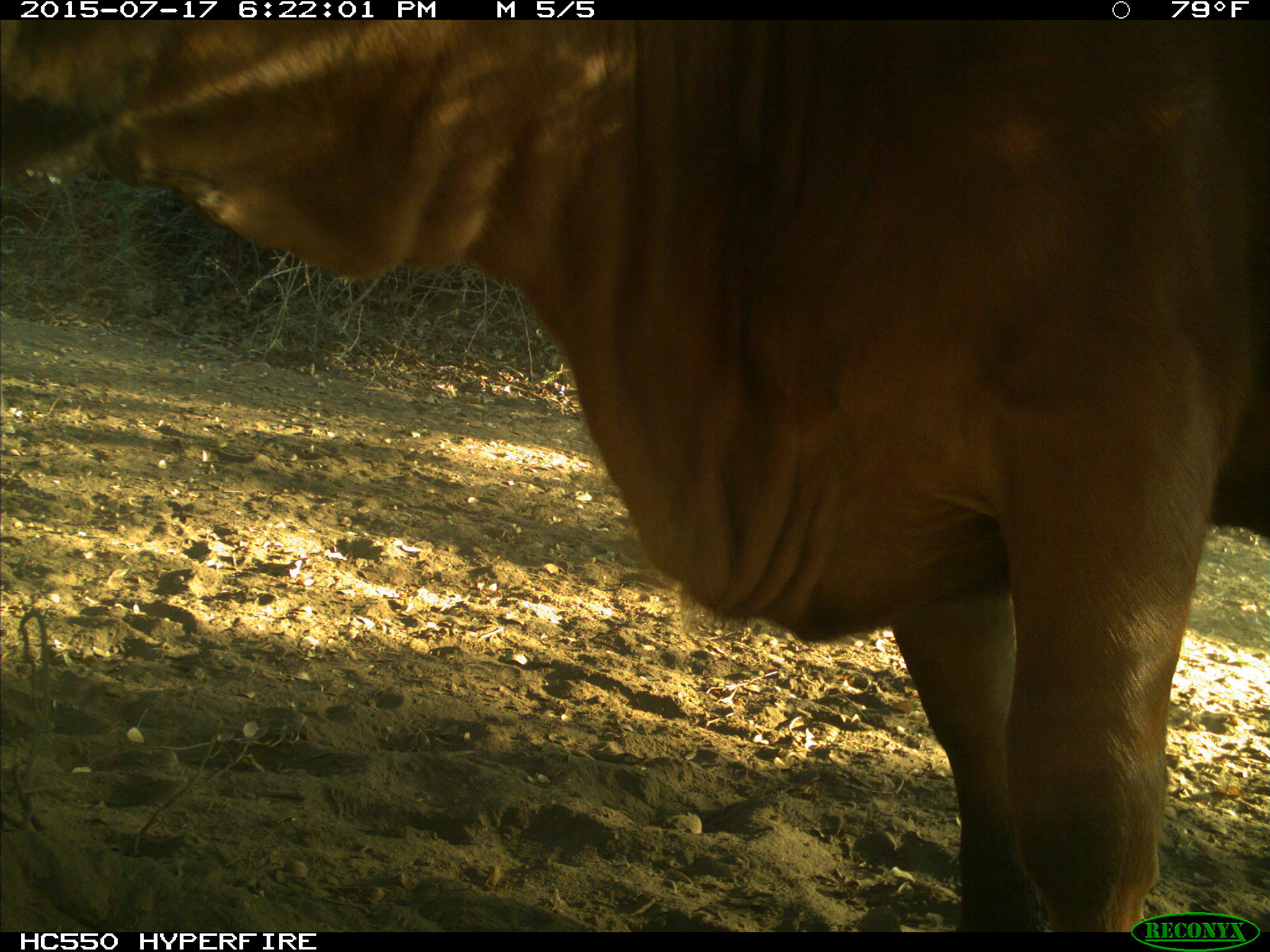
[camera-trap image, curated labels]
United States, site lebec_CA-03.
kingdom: Animalia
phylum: Chordata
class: Mammalia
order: Artiodactyla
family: Bovidae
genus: Bos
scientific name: Bos taurus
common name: domestic cow